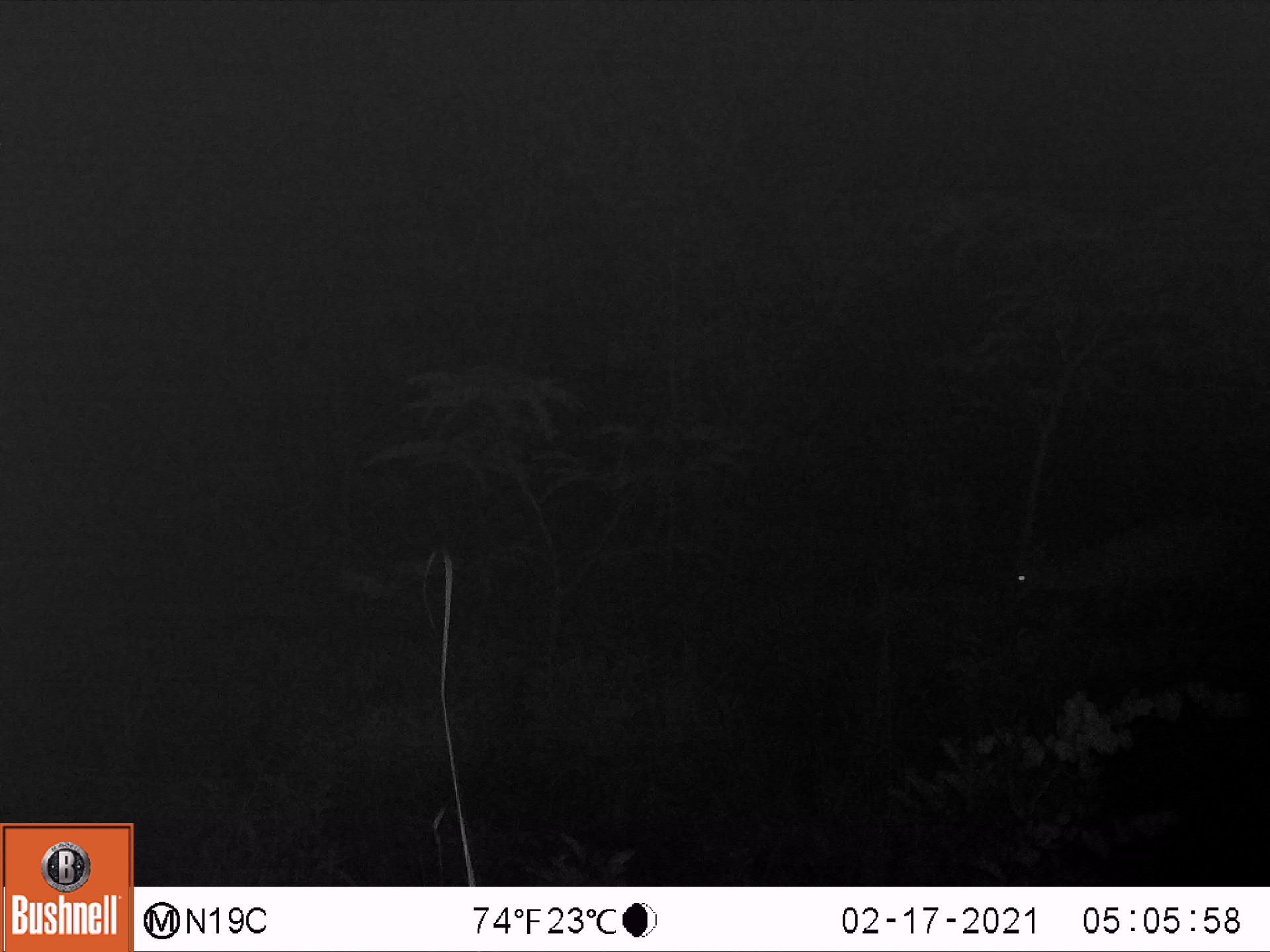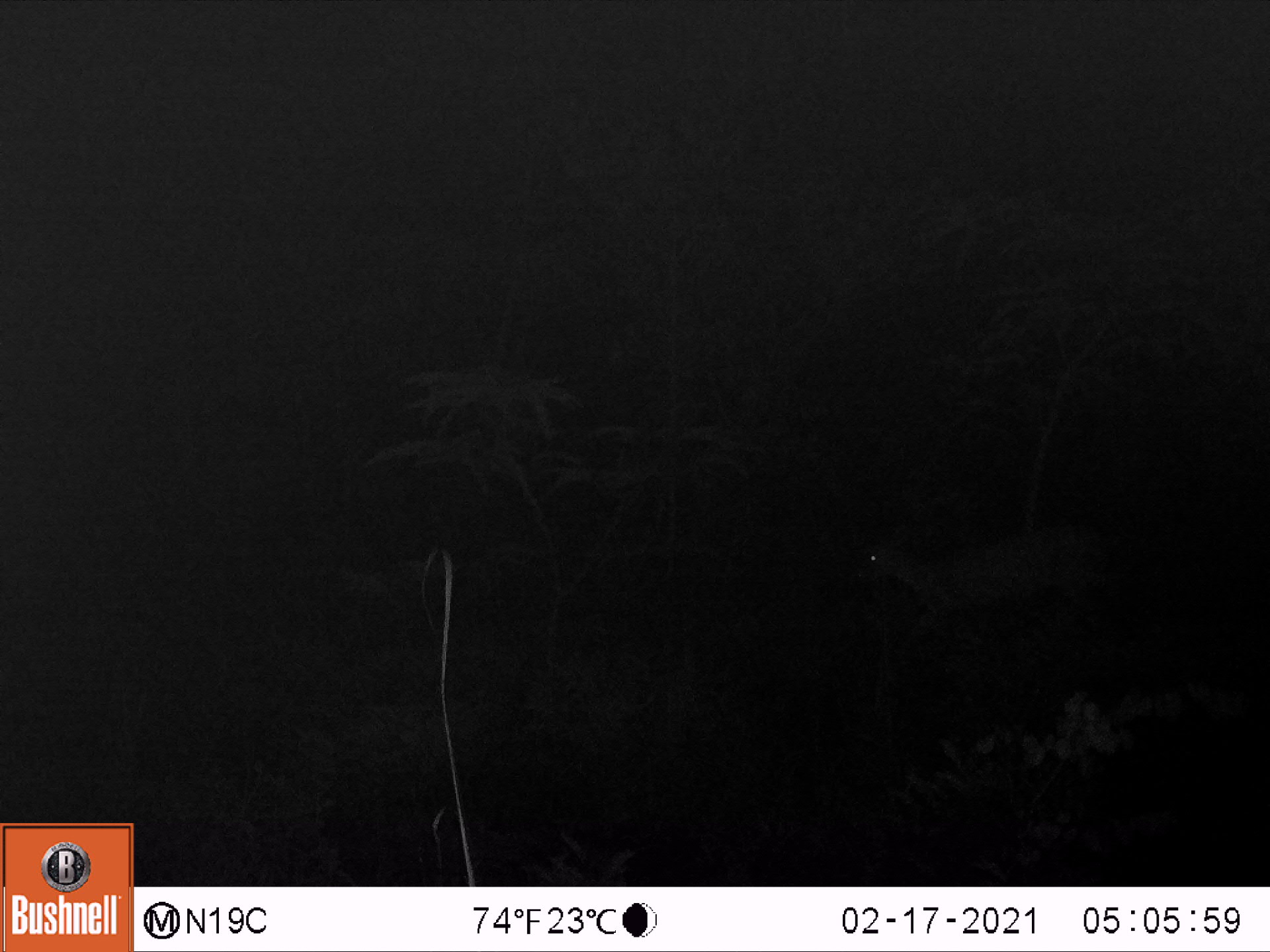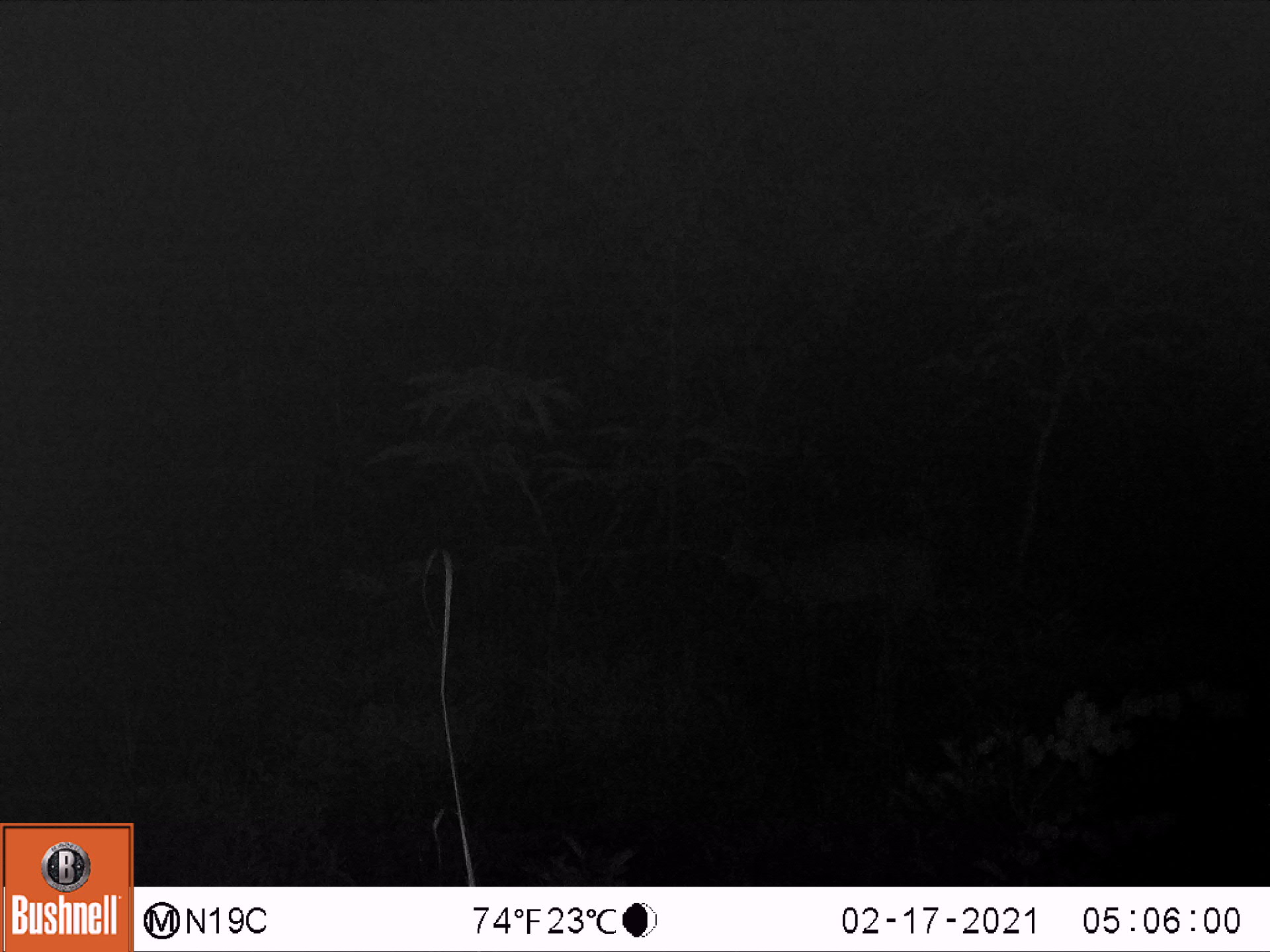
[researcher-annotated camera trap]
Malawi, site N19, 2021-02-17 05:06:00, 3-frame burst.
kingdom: Animalia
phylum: Chordata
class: Mammalia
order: Artiodactyla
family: Bovidae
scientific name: Antilopinae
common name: small antelope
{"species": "small antelope (Antilopinae)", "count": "1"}